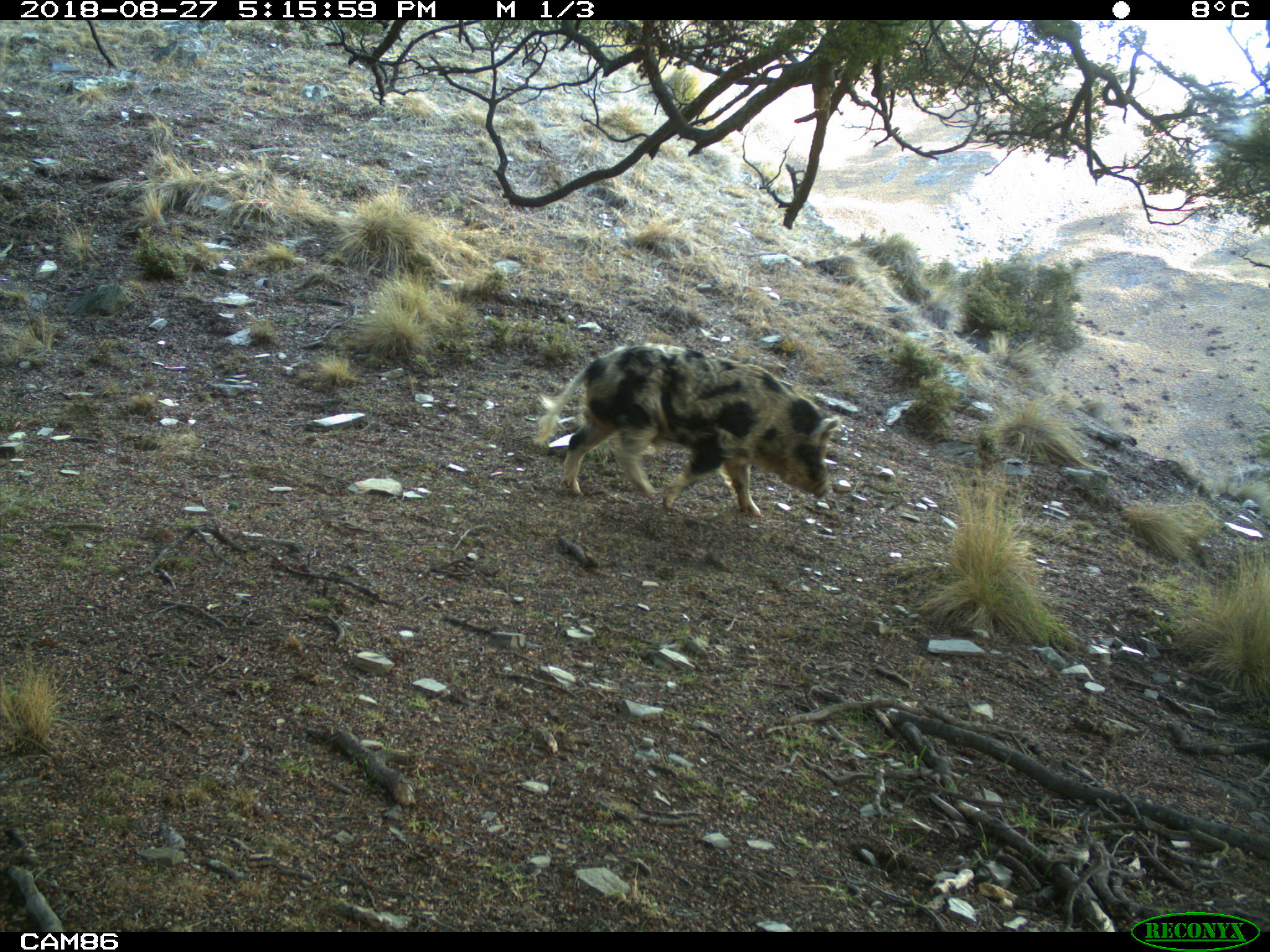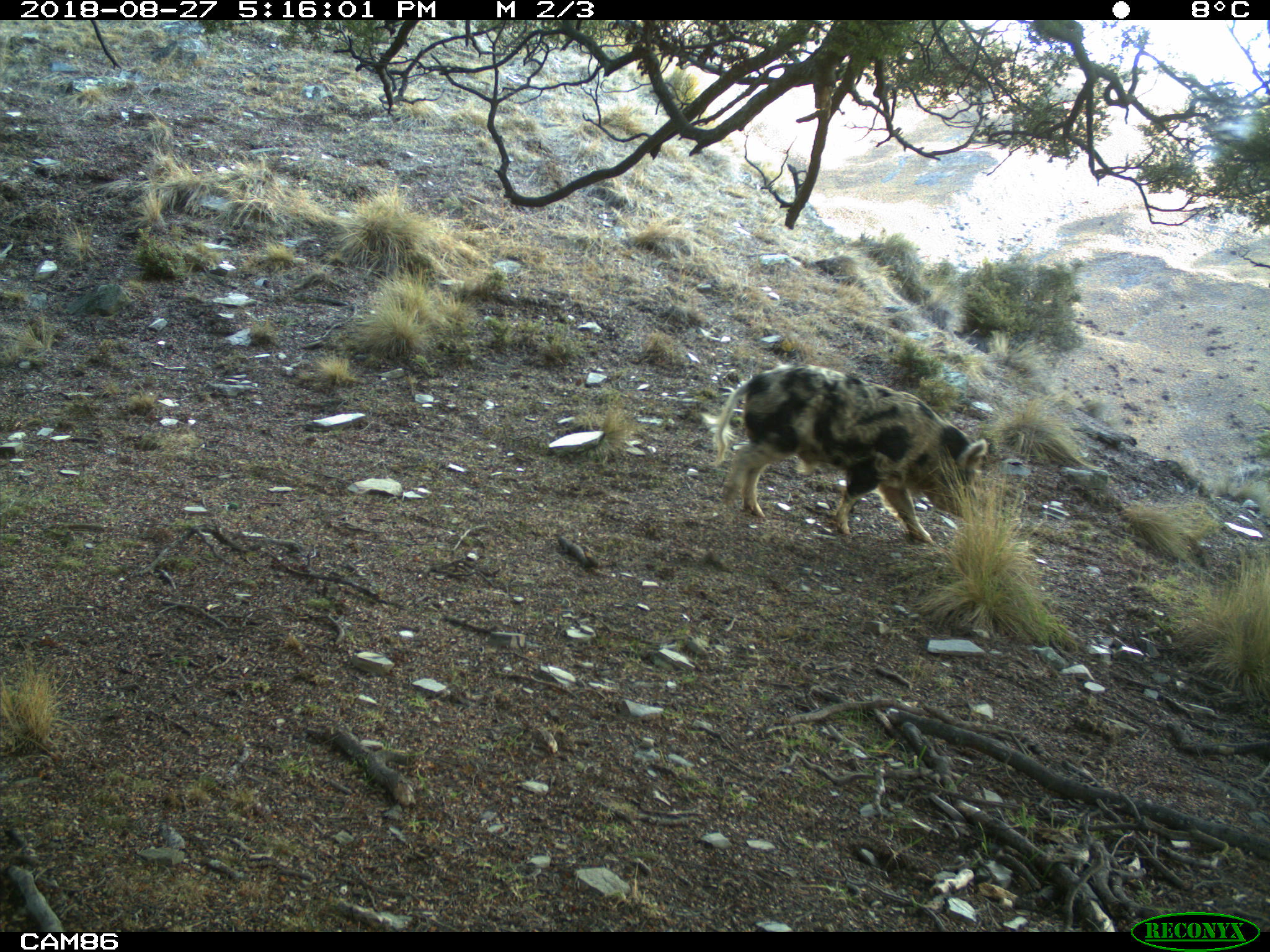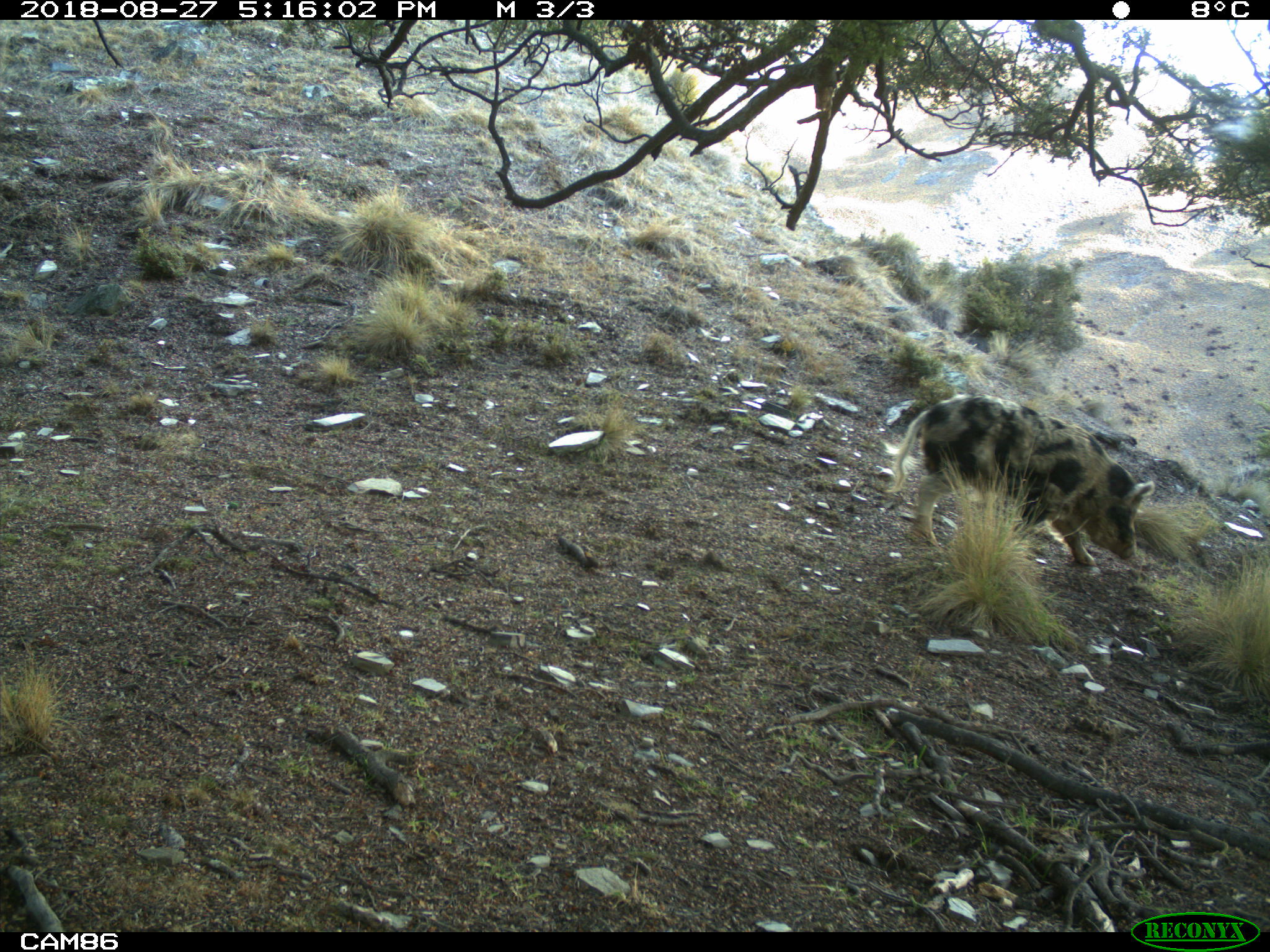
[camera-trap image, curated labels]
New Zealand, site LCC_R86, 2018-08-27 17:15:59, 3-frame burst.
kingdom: Animalia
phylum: Chordata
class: Mammalia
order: Artiodactyla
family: Suidae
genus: Sus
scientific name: Sus scrofa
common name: pig